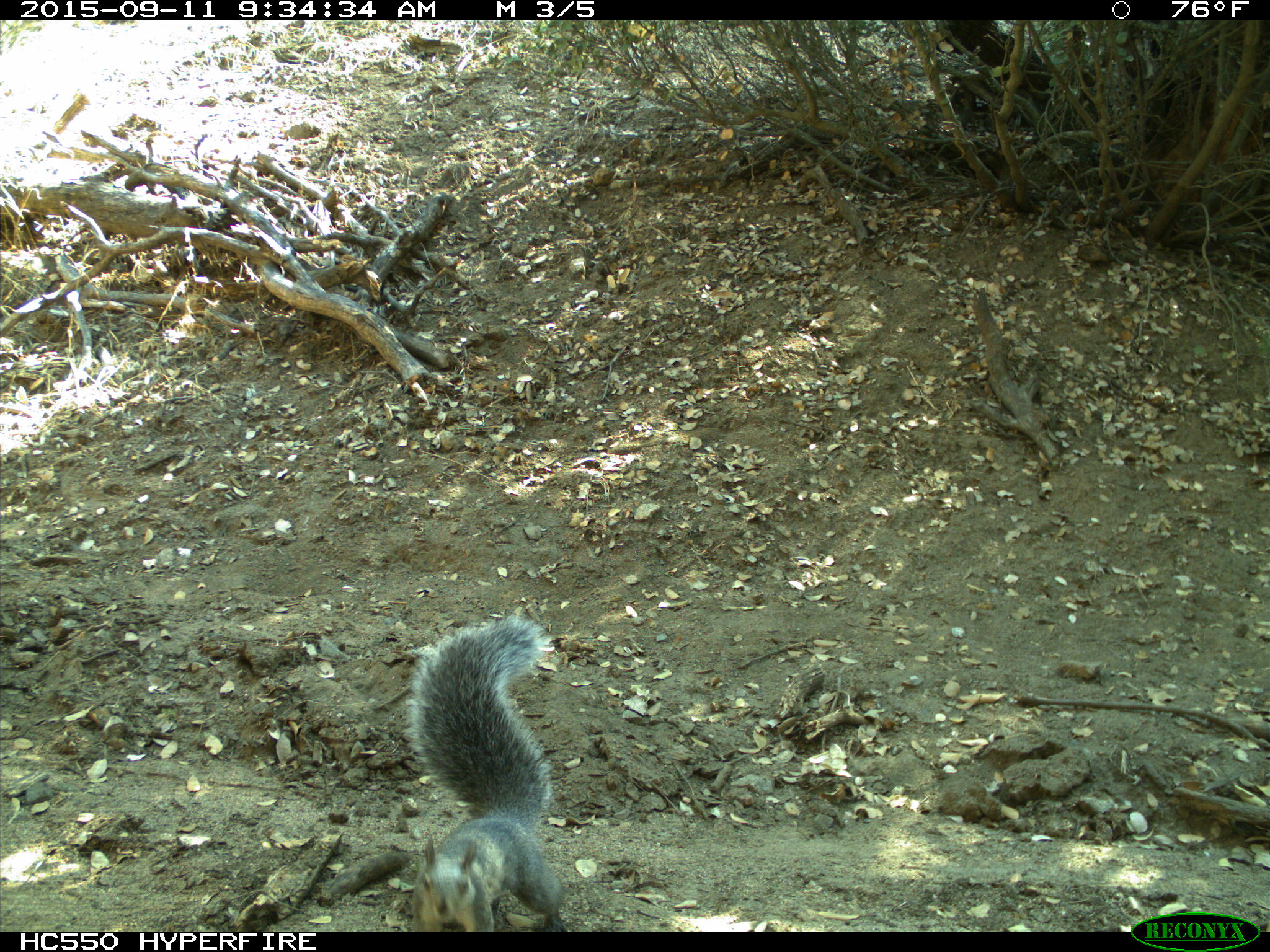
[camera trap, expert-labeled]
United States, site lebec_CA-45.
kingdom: Animalia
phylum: Chordata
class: Mammalia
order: Rodentia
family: Sciuridae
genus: Sciurus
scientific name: Sciurus carolinensis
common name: eastern gray squirrel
Sciurus carolinensis (eastern gray squirrel).